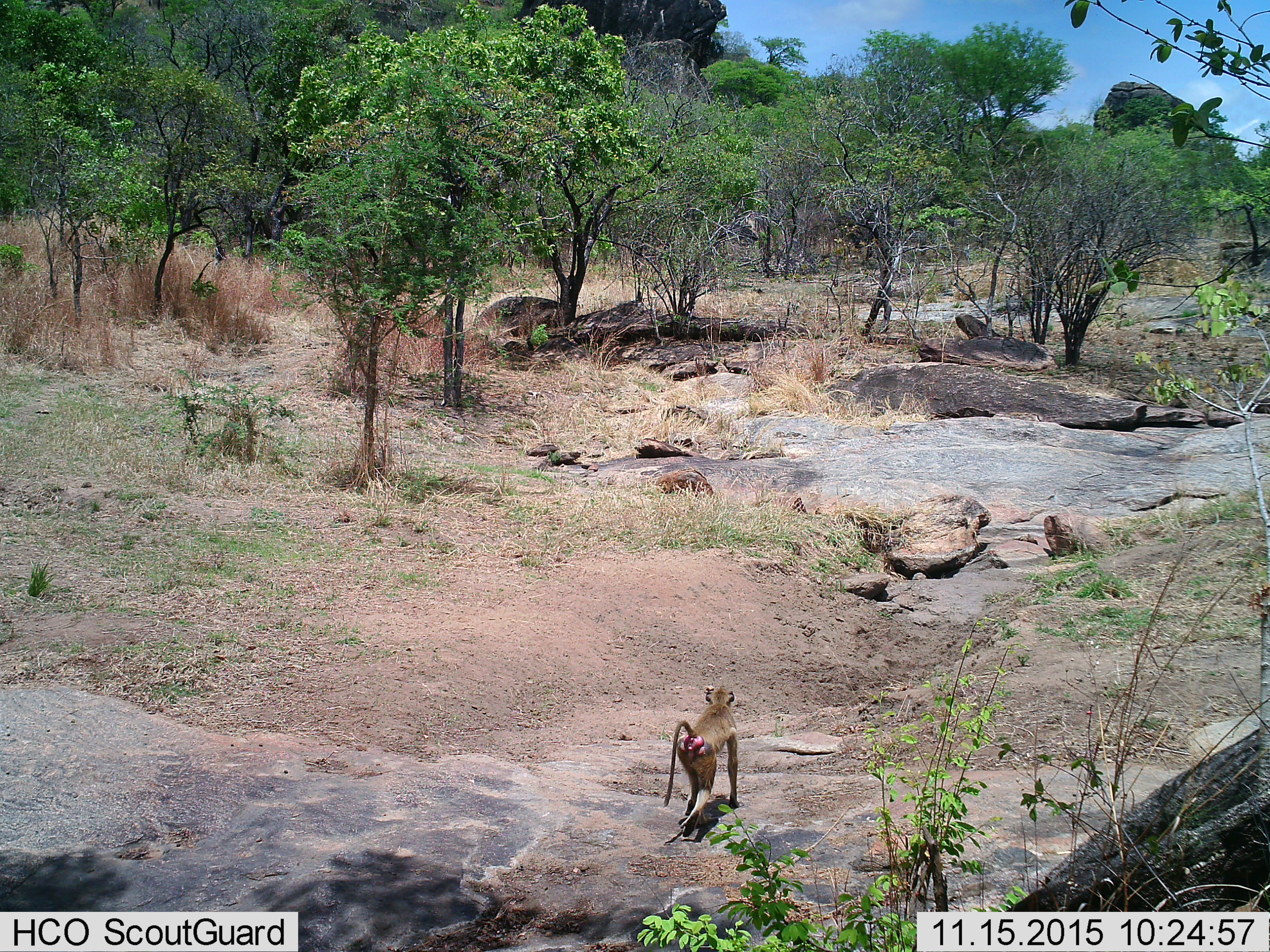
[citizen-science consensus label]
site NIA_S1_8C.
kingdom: Animalia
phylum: Chordata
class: Mammalia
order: Primates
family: Cercopithecidae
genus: Papio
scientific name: Papio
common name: baboon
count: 1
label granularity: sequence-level